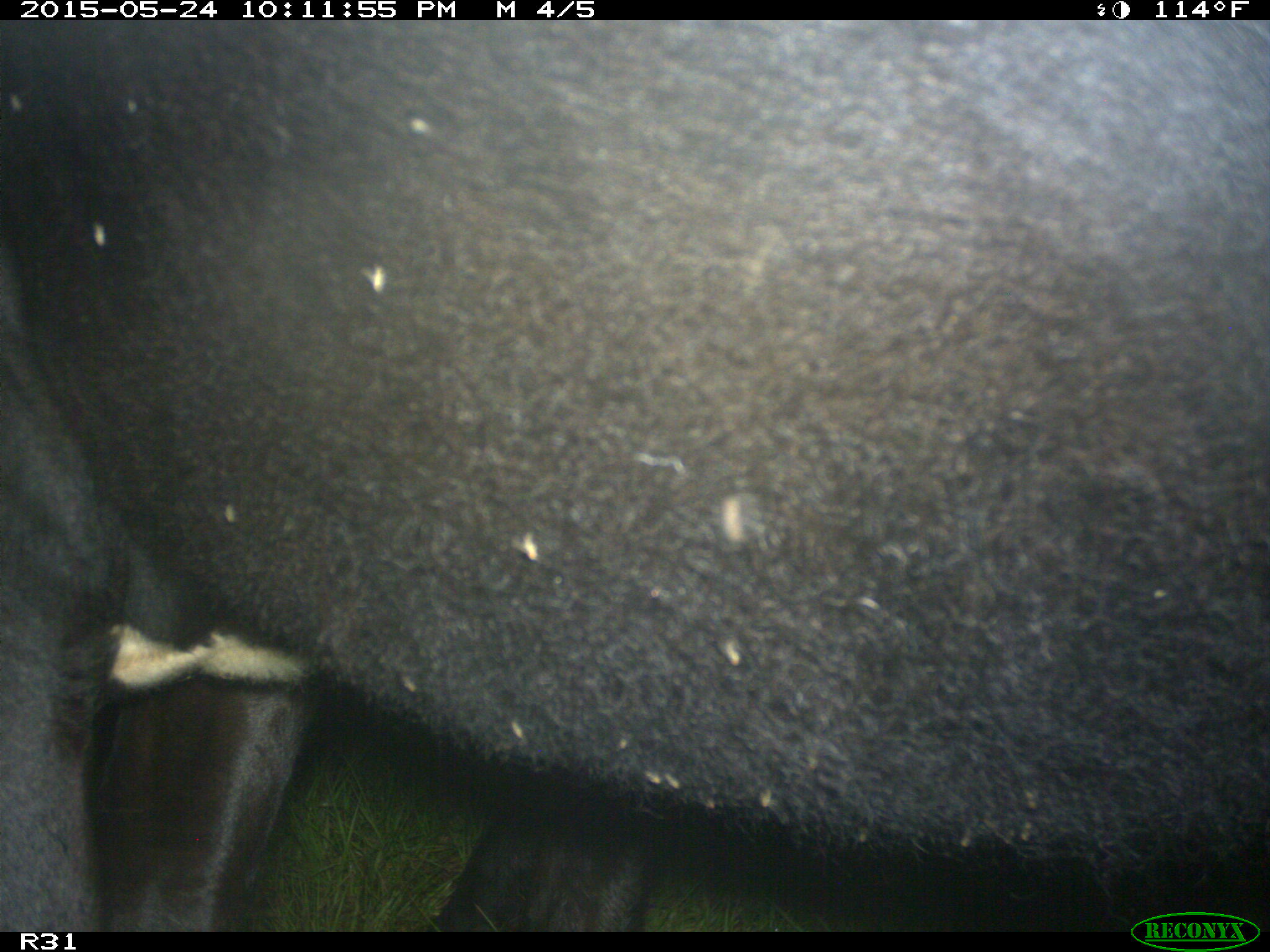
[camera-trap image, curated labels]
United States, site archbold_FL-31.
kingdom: Animalia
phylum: Chordata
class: Mammalia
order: Artiodactyla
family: Bovidae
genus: Bos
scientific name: Bos taurus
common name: domestic cow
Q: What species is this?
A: Bos taurus (domestic cow).